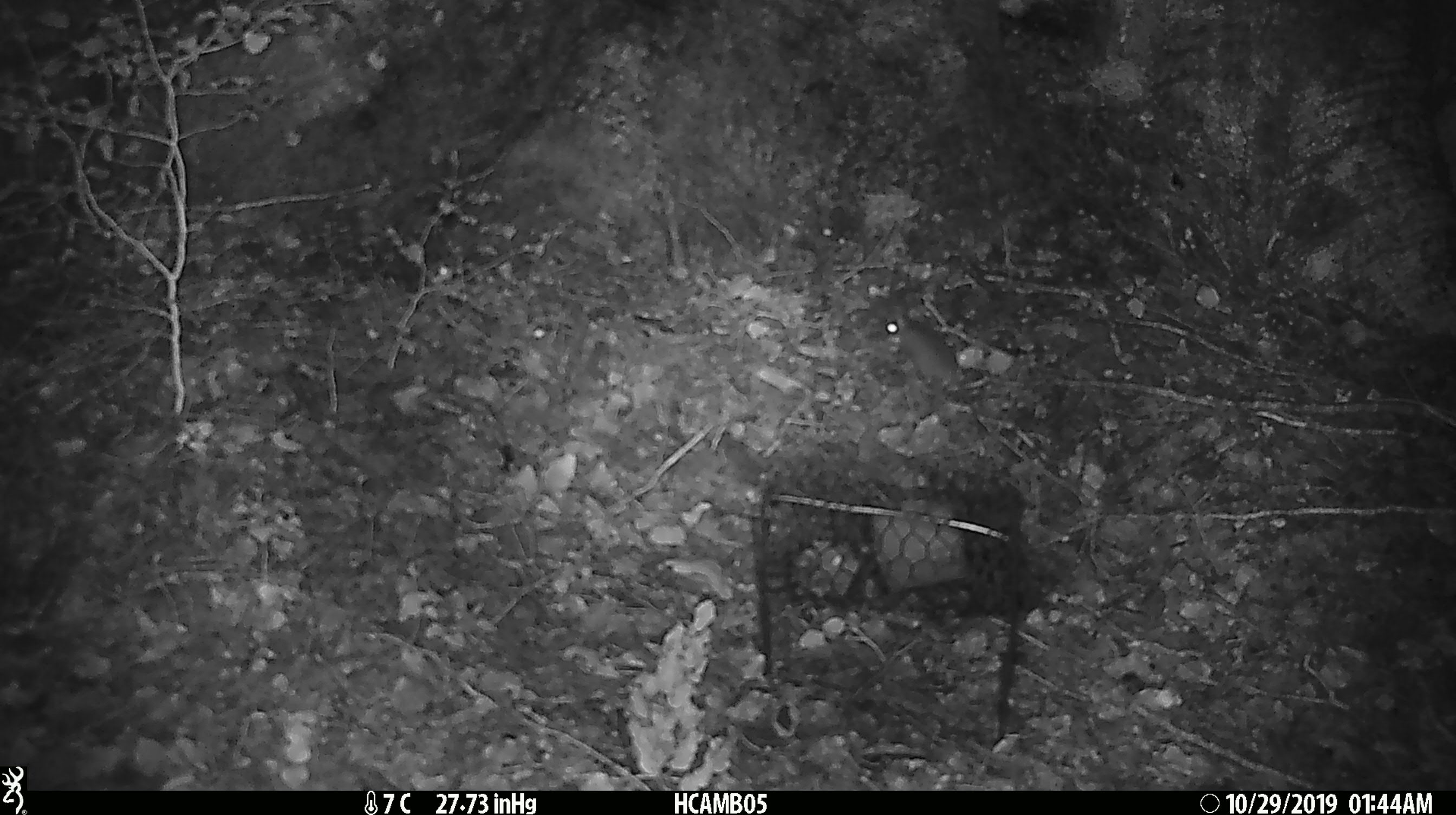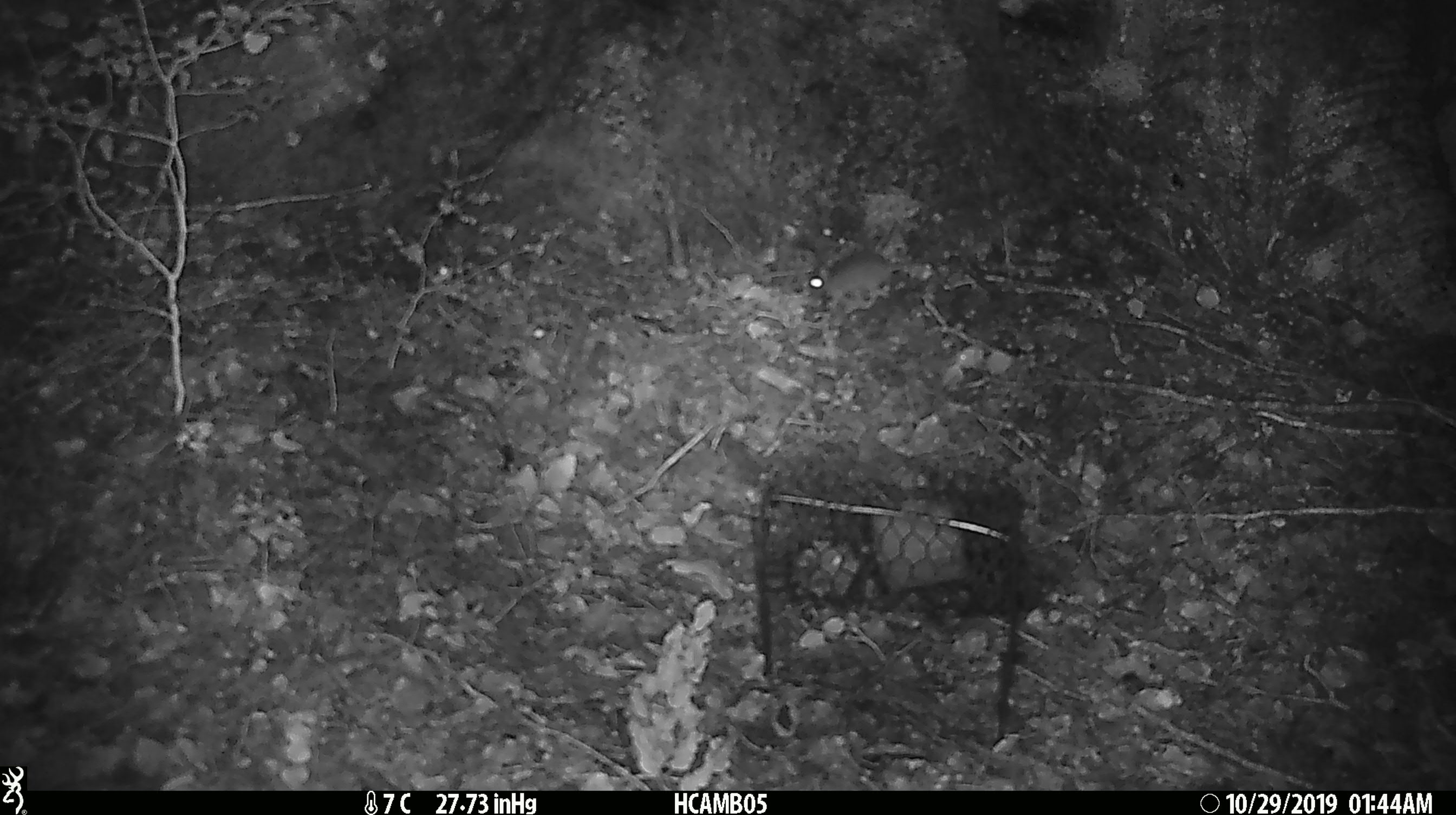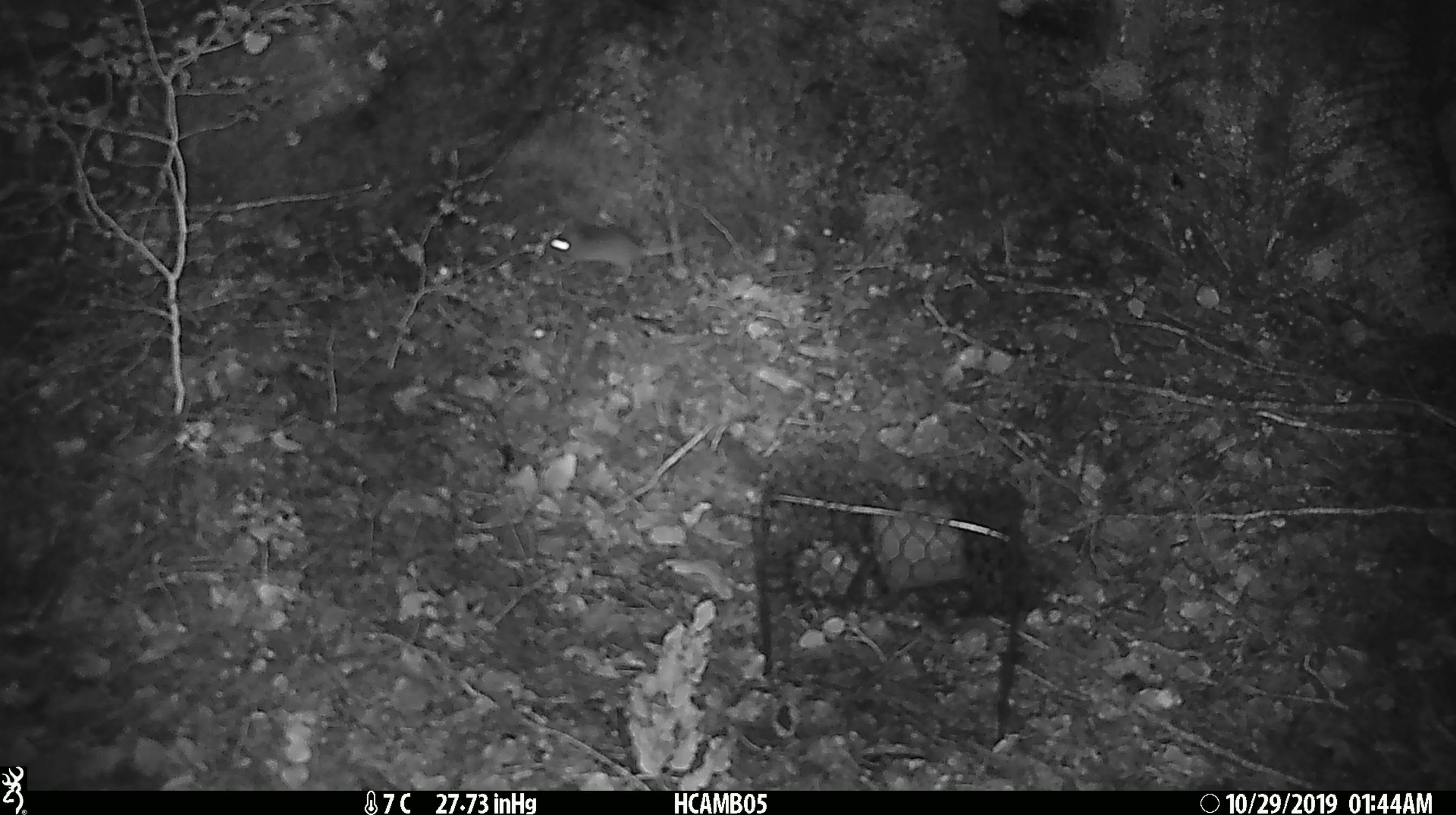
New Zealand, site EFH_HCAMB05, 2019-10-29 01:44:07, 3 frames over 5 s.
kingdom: Animalia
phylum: Chordata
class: Mammalia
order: Rodentia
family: Muridae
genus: Mus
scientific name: Mus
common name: mouse